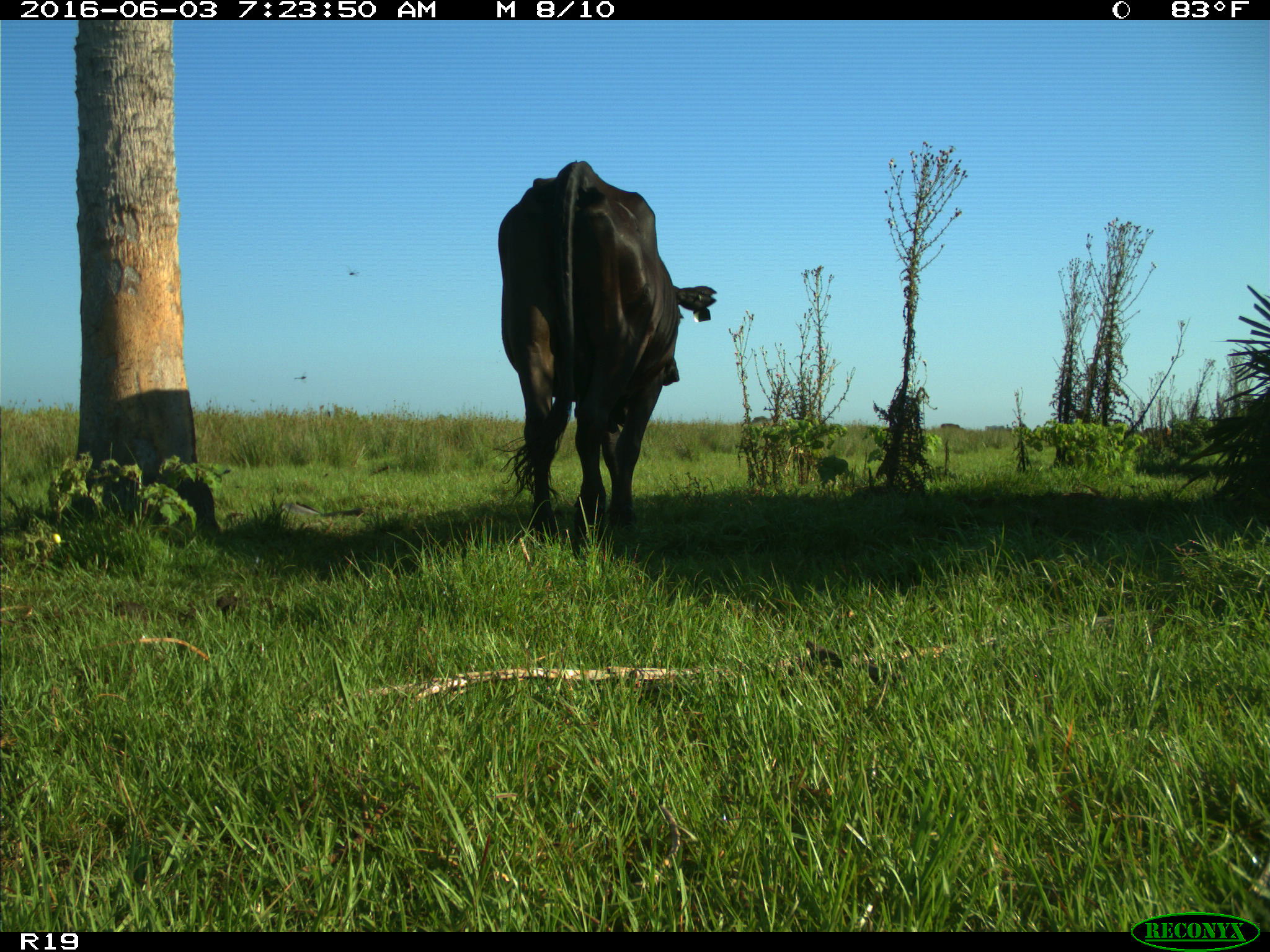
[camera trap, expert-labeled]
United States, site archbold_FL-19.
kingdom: Animalia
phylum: Chordata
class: Mammalia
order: Artiodactyla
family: Bovidae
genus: Bos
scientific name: Bos taurus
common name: domestic cow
Bos taurus (domestic cow).